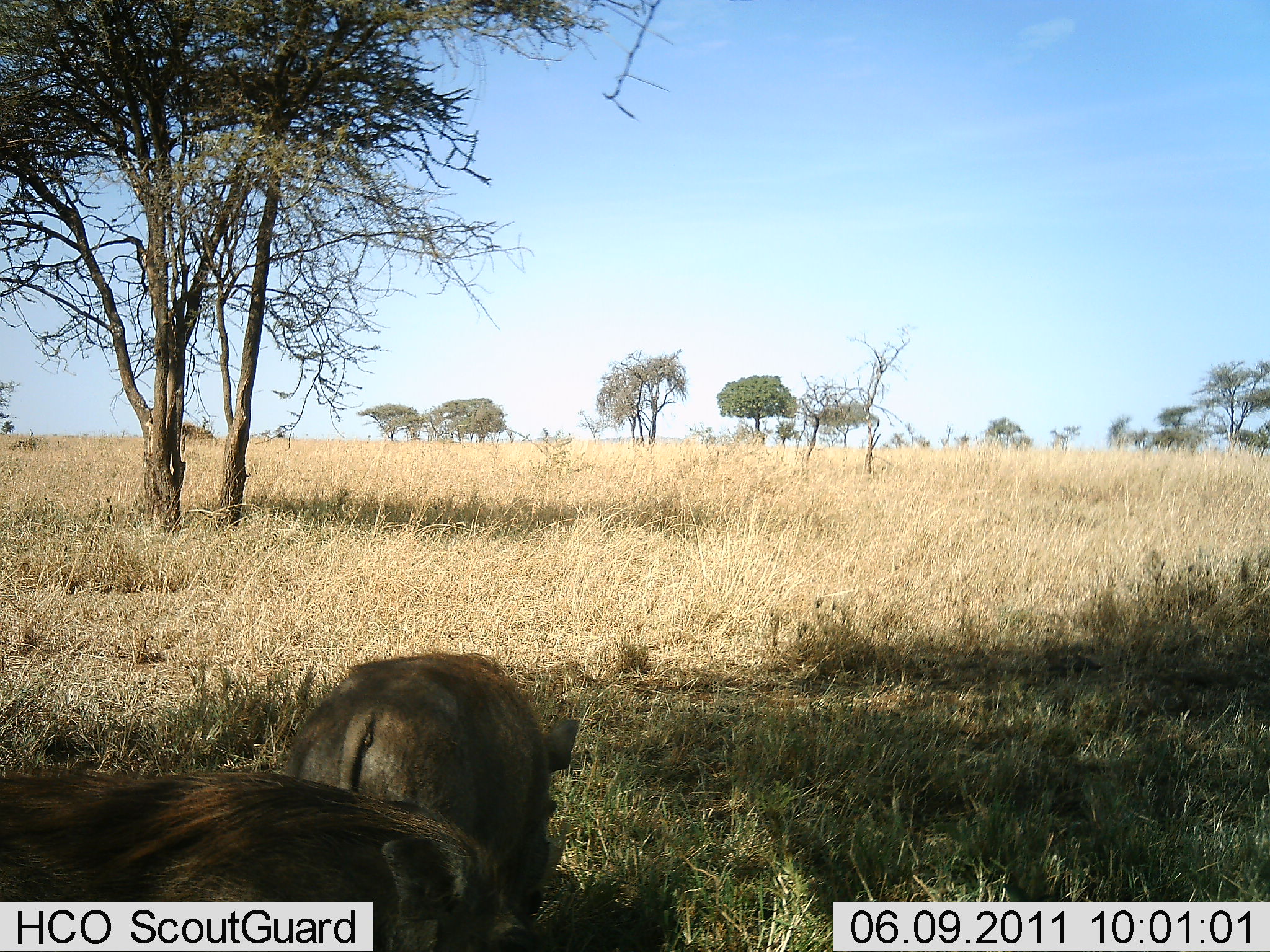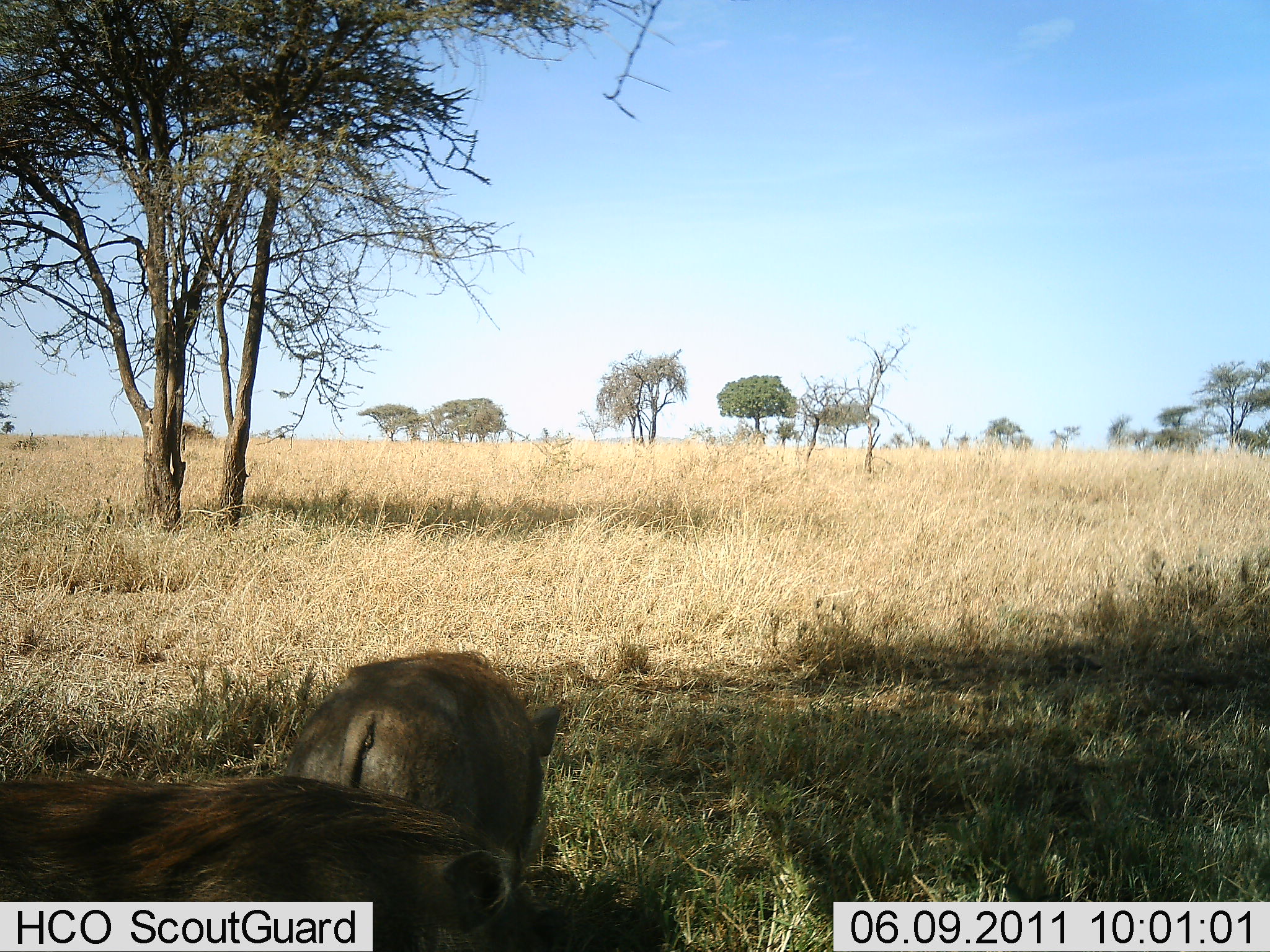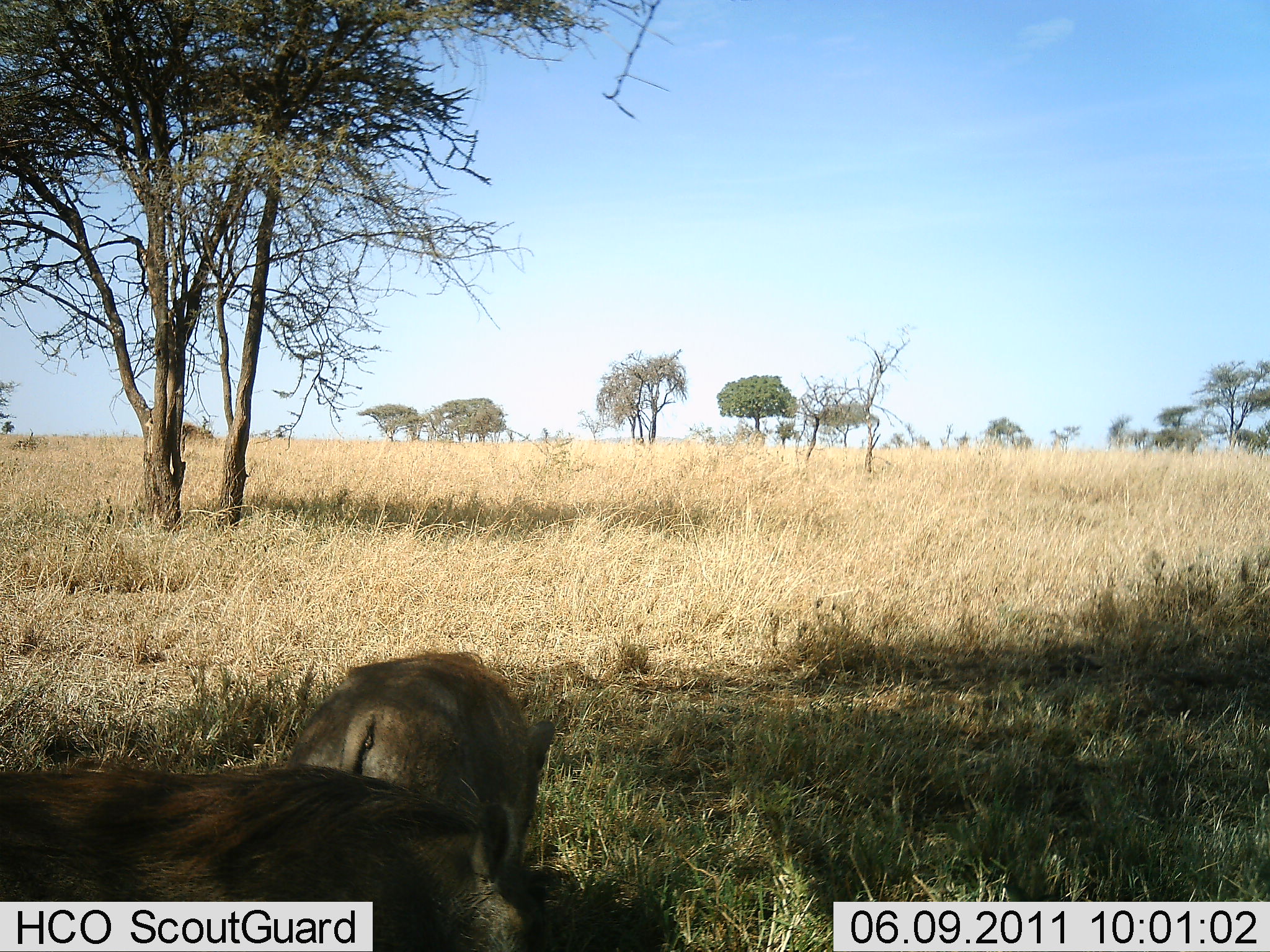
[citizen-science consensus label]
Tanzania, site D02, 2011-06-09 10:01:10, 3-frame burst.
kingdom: Animalia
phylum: Chordata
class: Mammalia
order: Artiodactyla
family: Suidae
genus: Phacochoerus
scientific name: Phacochoerus africanus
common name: warthog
Warthog (Phacochoerus africanus), count 2. Behavior (volunteer vote fractions): standing 60%, resting 10%, moving 10%, interacting 0%. Young present (vote fraction): 0%. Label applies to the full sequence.